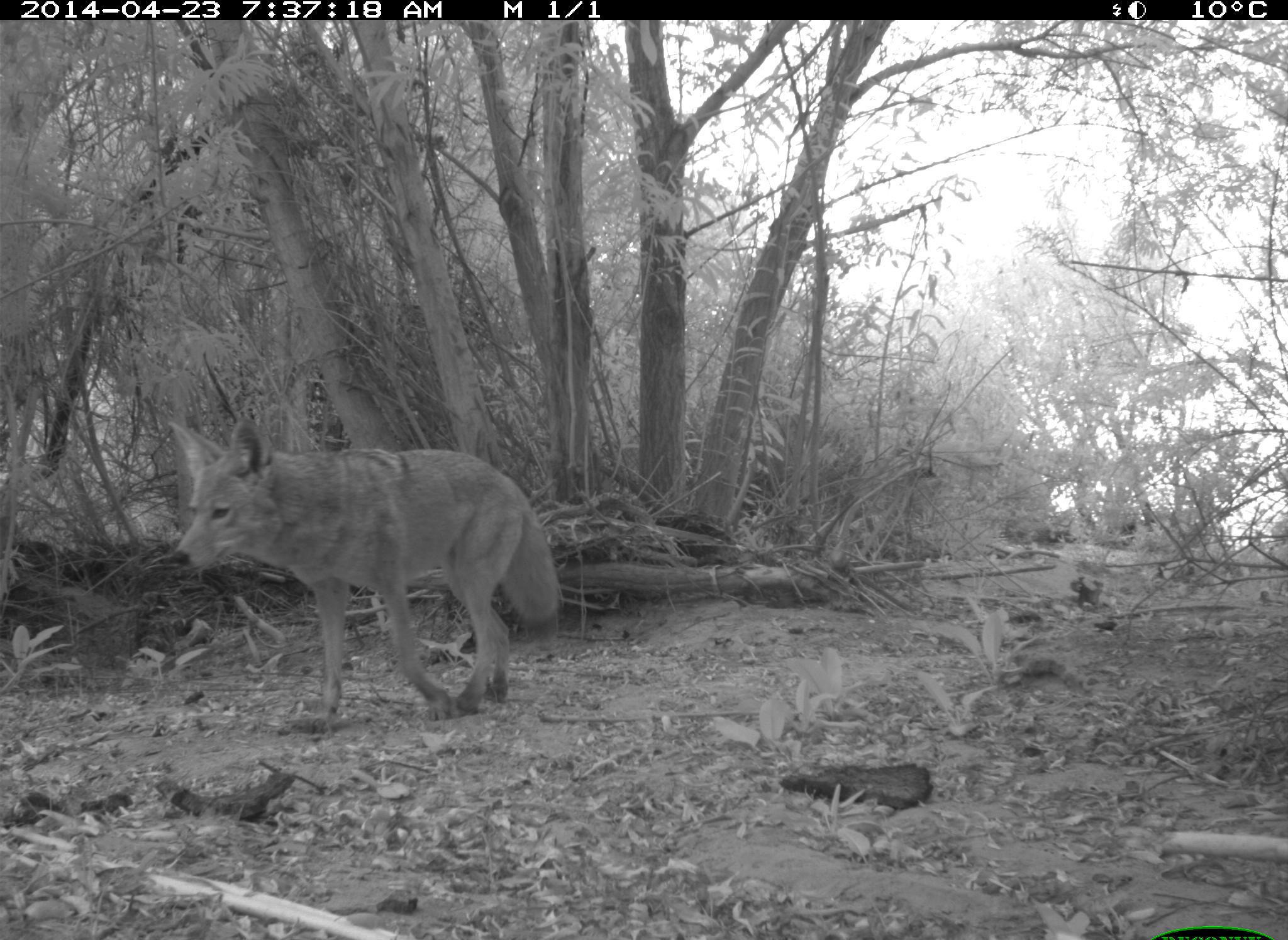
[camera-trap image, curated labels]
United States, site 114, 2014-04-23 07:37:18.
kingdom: Animalia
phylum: Chordata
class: Mammalia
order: Carnivora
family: Canidae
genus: Canis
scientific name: Canis latrans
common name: coyote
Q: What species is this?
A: Coyote (Canis latrans).